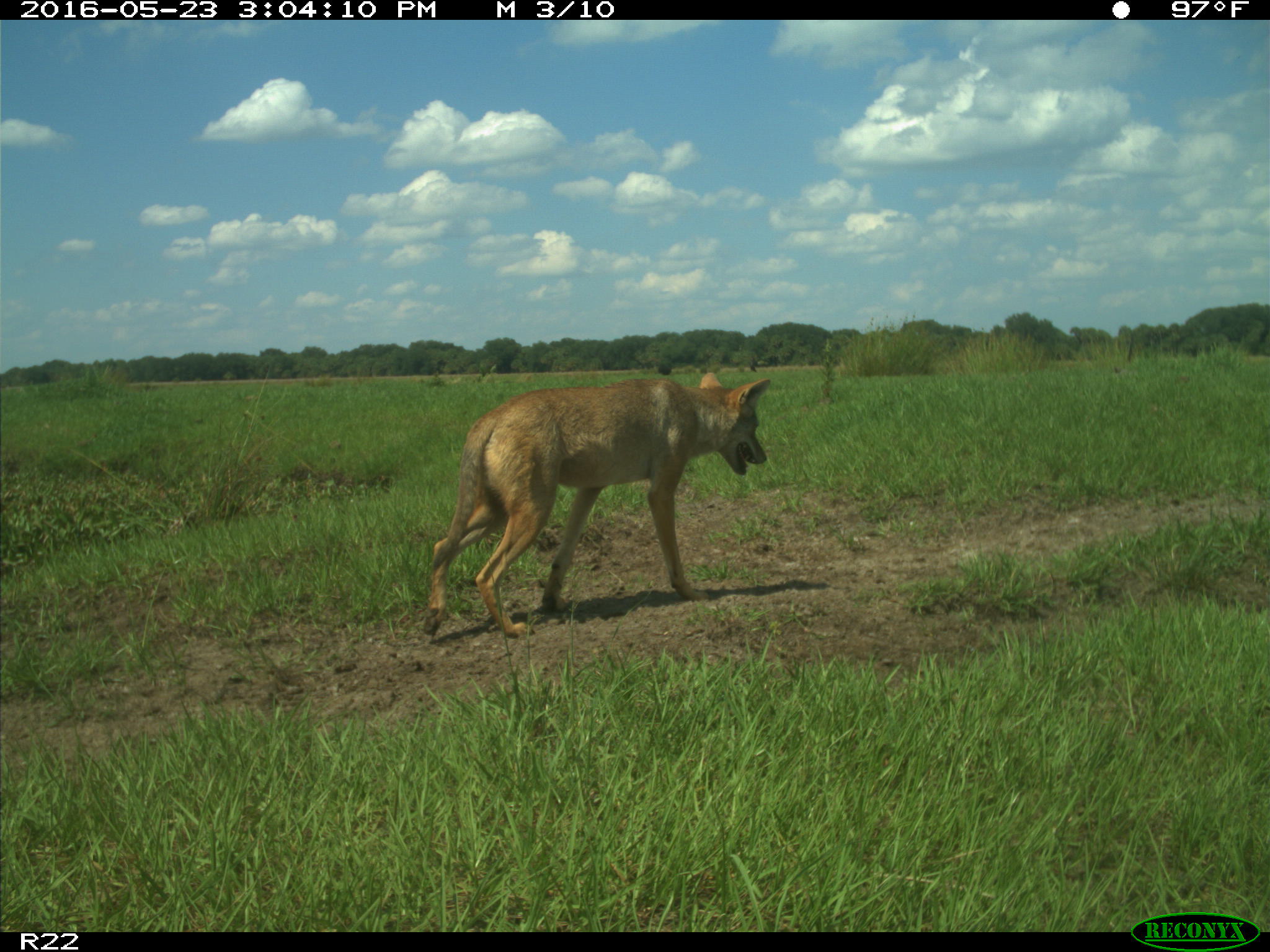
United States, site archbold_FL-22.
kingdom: Animalia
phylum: Chordata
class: Mammalia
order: Carnivora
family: Canidae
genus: Canis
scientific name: Canis latrans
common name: coyote